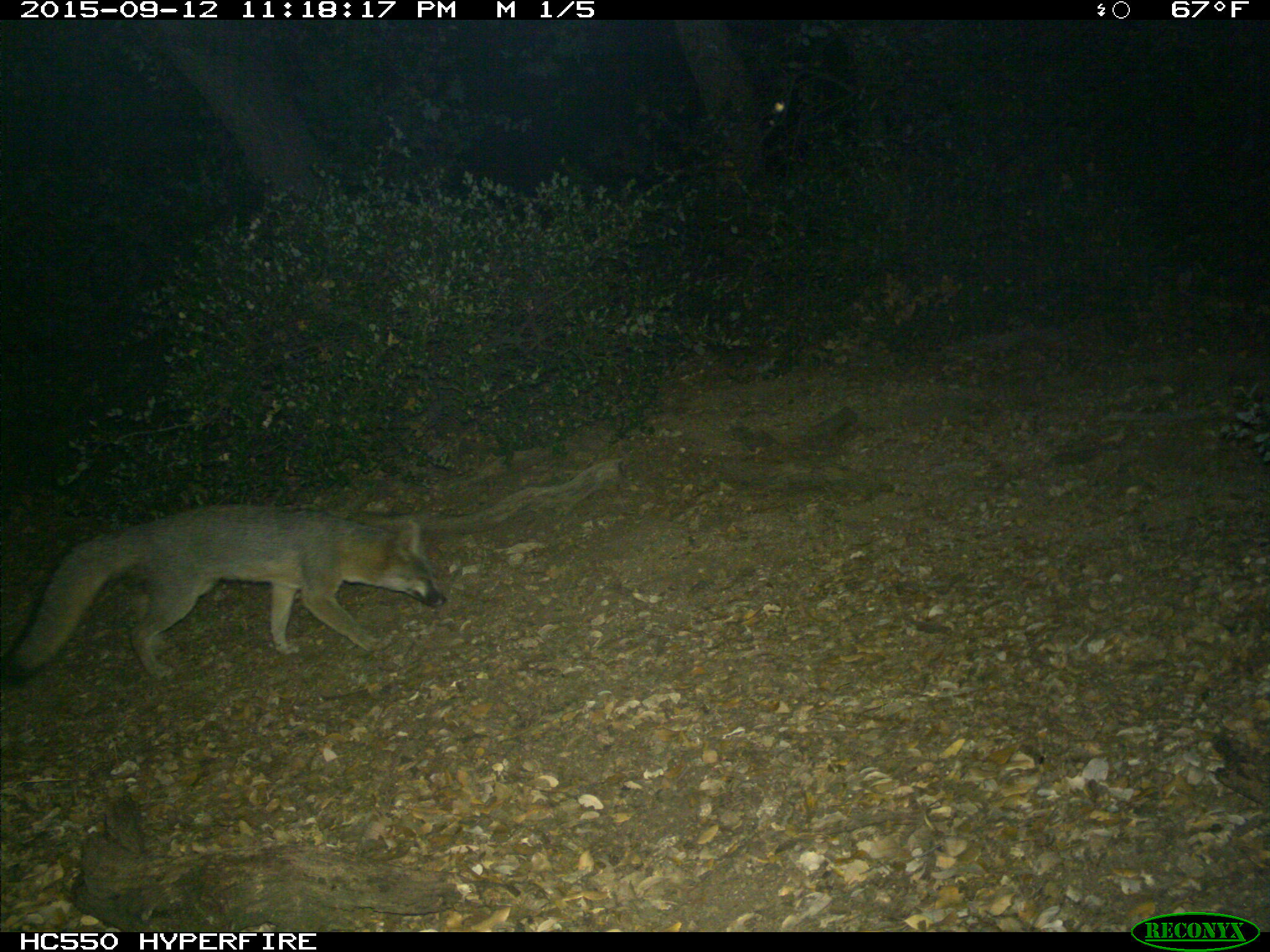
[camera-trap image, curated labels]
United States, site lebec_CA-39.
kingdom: Animalia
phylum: Chordata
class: Mammalia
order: Carnivora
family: Canidae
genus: Urocyon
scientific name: Urocyon cinereoargenteus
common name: gray fox